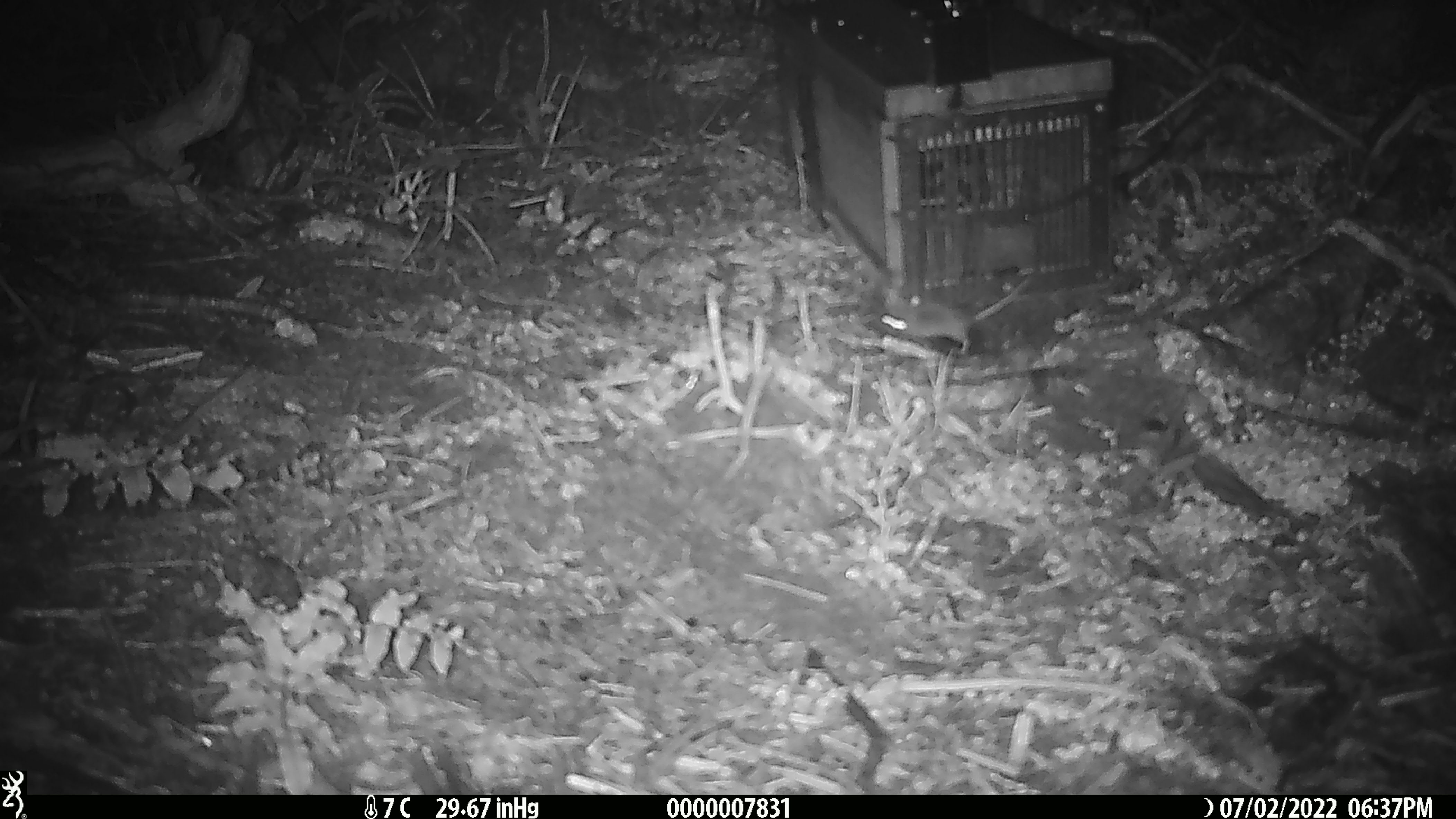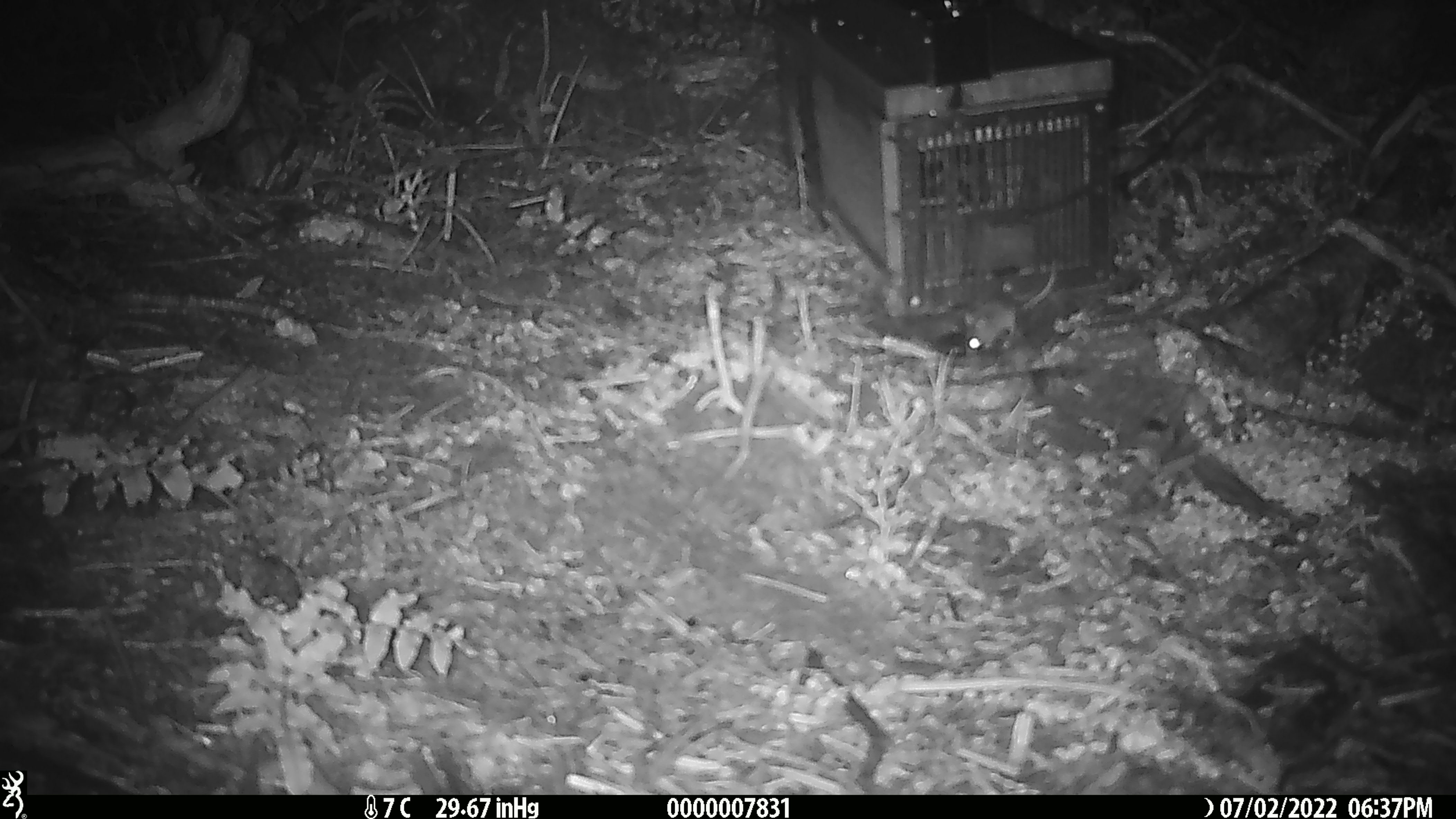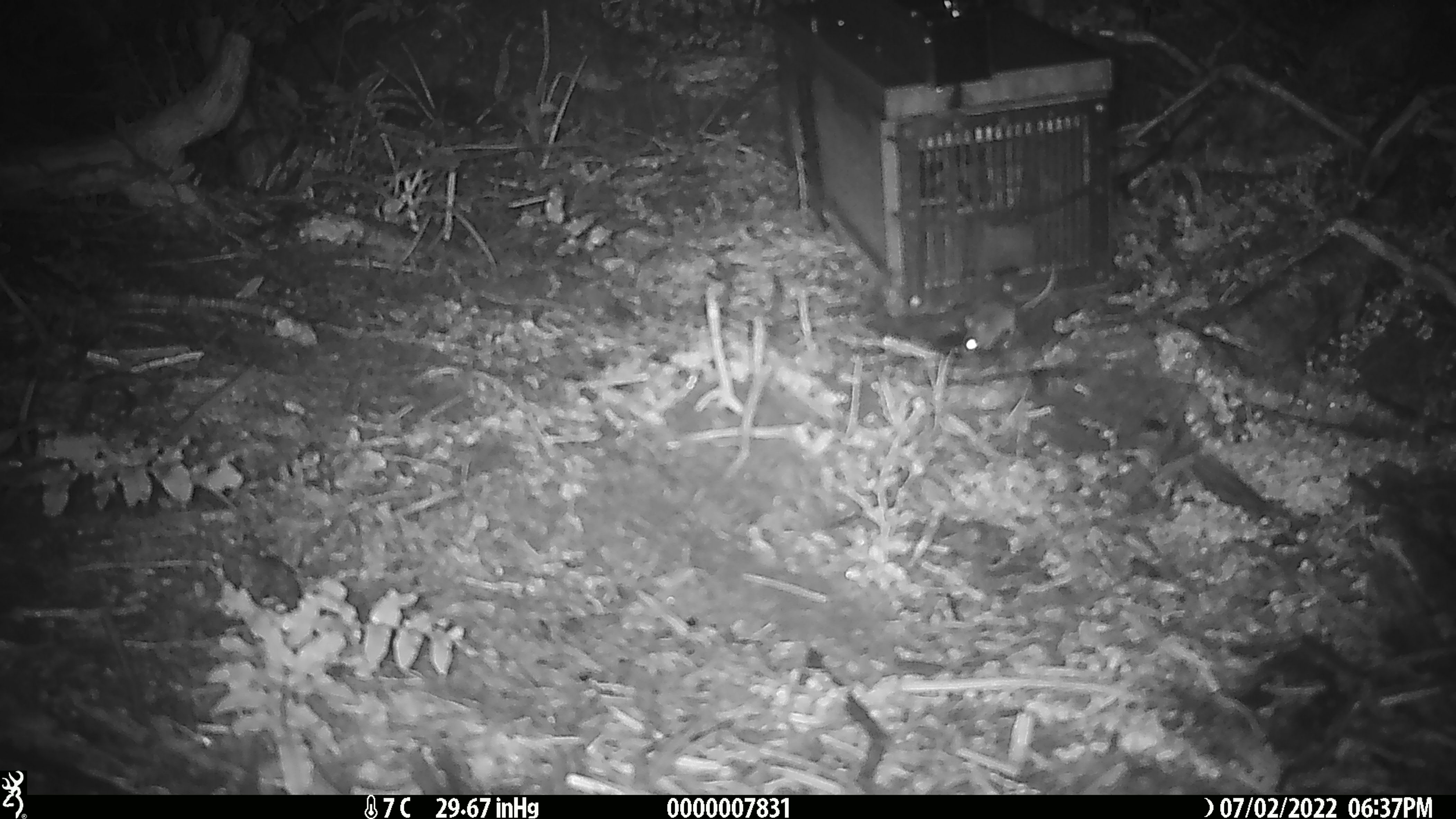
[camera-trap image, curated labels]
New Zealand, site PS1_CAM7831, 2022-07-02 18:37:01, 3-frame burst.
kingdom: Animalia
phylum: Chordata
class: Mammalia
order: Rodentia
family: Muridae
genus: Mus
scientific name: Mus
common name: mouse